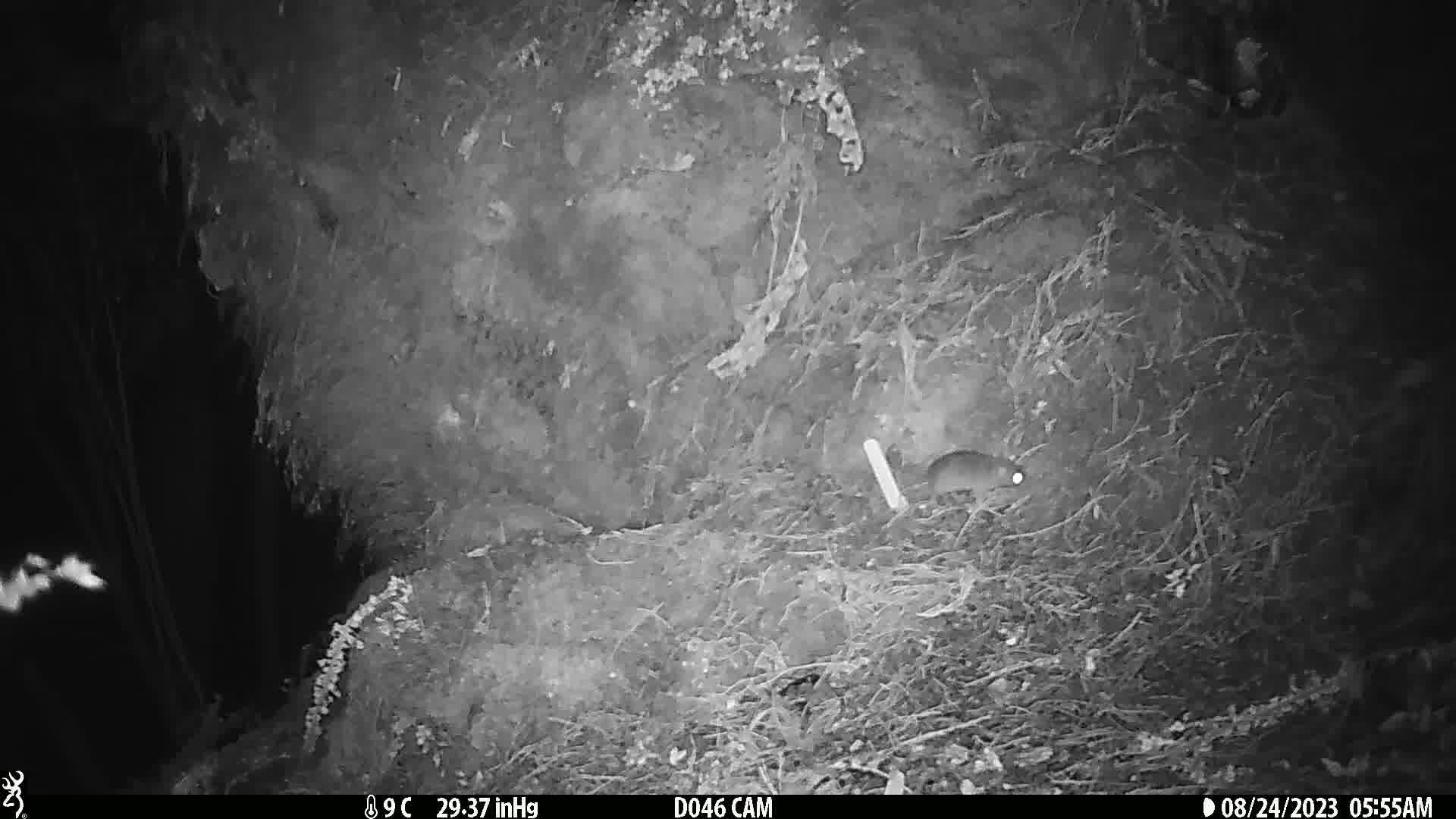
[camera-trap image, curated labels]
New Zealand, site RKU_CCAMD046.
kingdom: Animalia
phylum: Chordata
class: Mammalia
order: Rodentia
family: Muridae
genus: Rattus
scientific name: Rattus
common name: rat